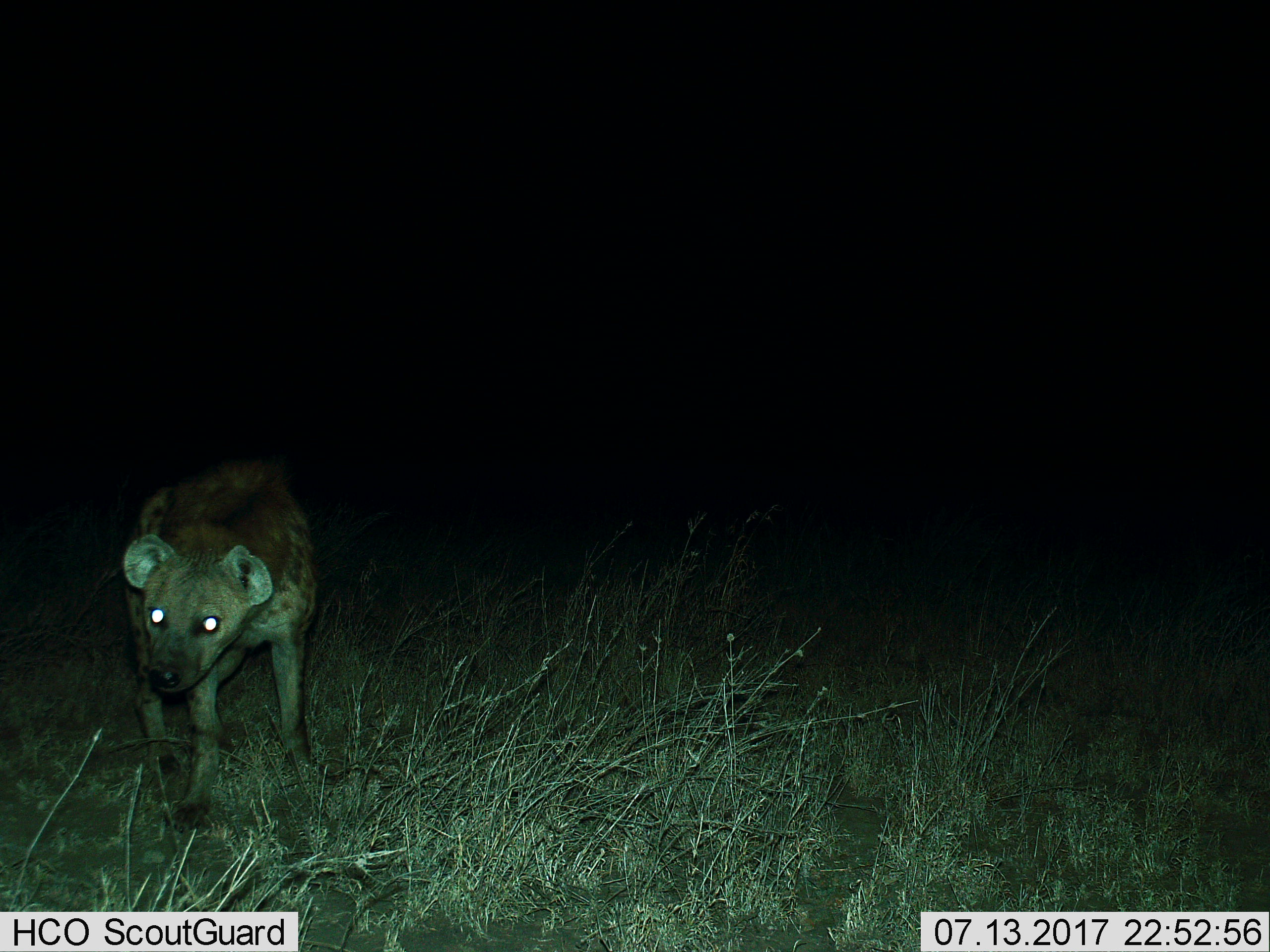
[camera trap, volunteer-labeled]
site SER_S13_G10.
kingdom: Animalia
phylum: Chordata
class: Mammalia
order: Carnivora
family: Hyaenidae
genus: Crocuta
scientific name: Crocuta crocuta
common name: spotted hyena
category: hyenaspotted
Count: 1.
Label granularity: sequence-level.